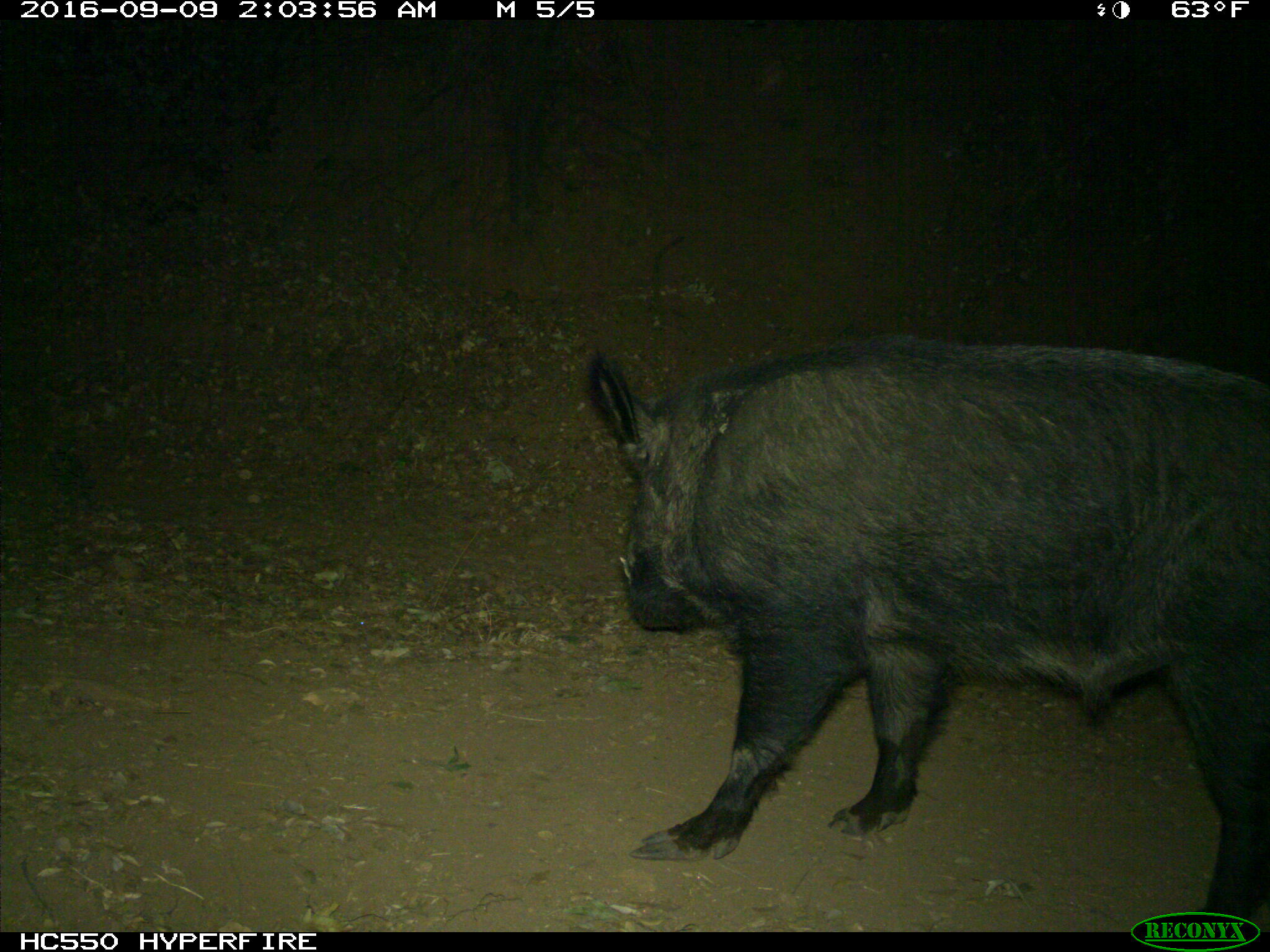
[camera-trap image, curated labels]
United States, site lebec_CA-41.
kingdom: Animalia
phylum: Chordata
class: Mammalia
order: Artiodactyla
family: Suidae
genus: Sus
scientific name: Sus scrofa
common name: wild boar